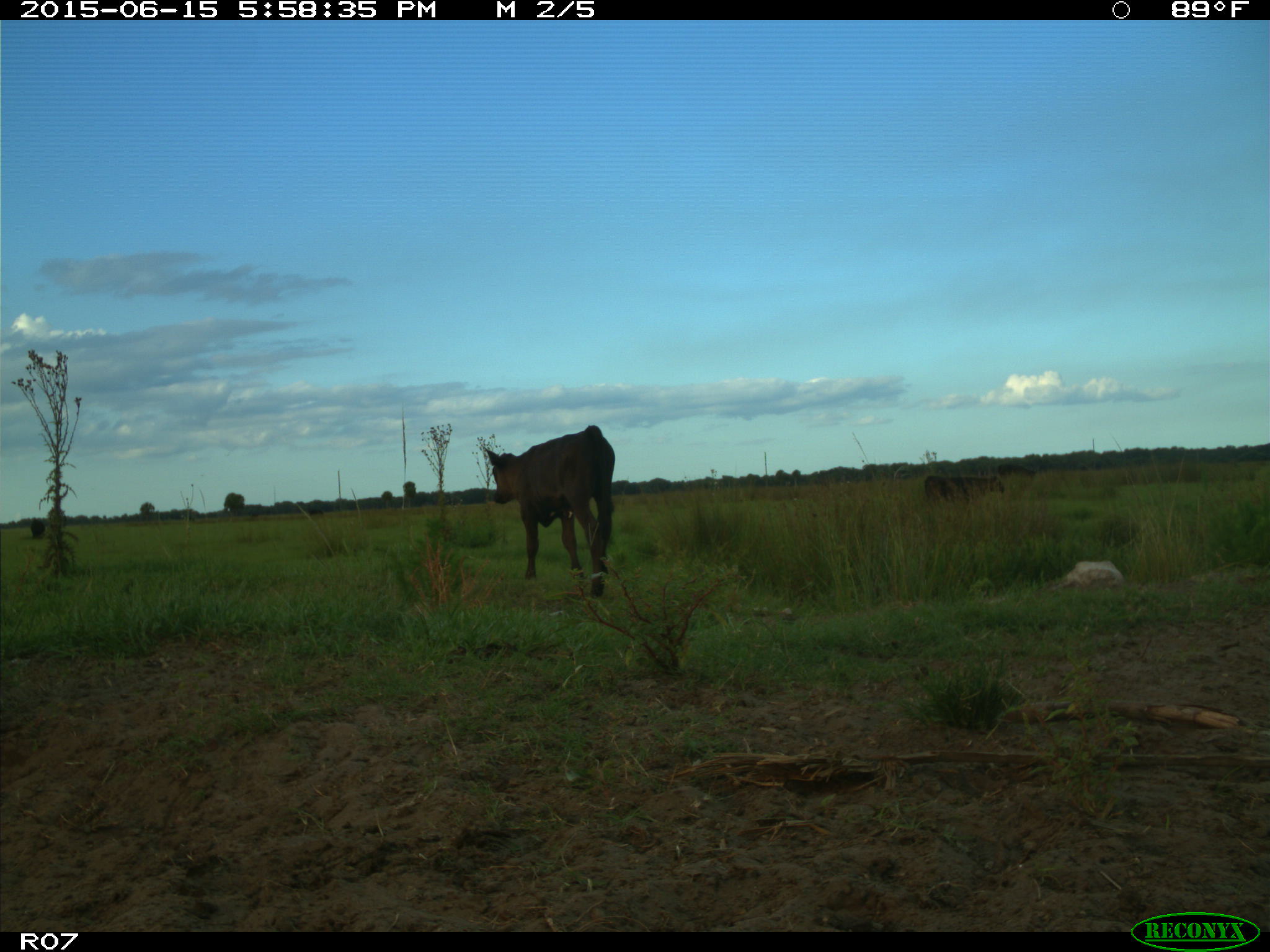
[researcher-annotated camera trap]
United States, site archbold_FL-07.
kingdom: Animalia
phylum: Chordata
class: Mammalia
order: Artiodactyla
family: Bovidae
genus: Bos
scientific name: Bos taurus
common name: domestic cow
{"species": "Bos taurus (domestic cow)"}